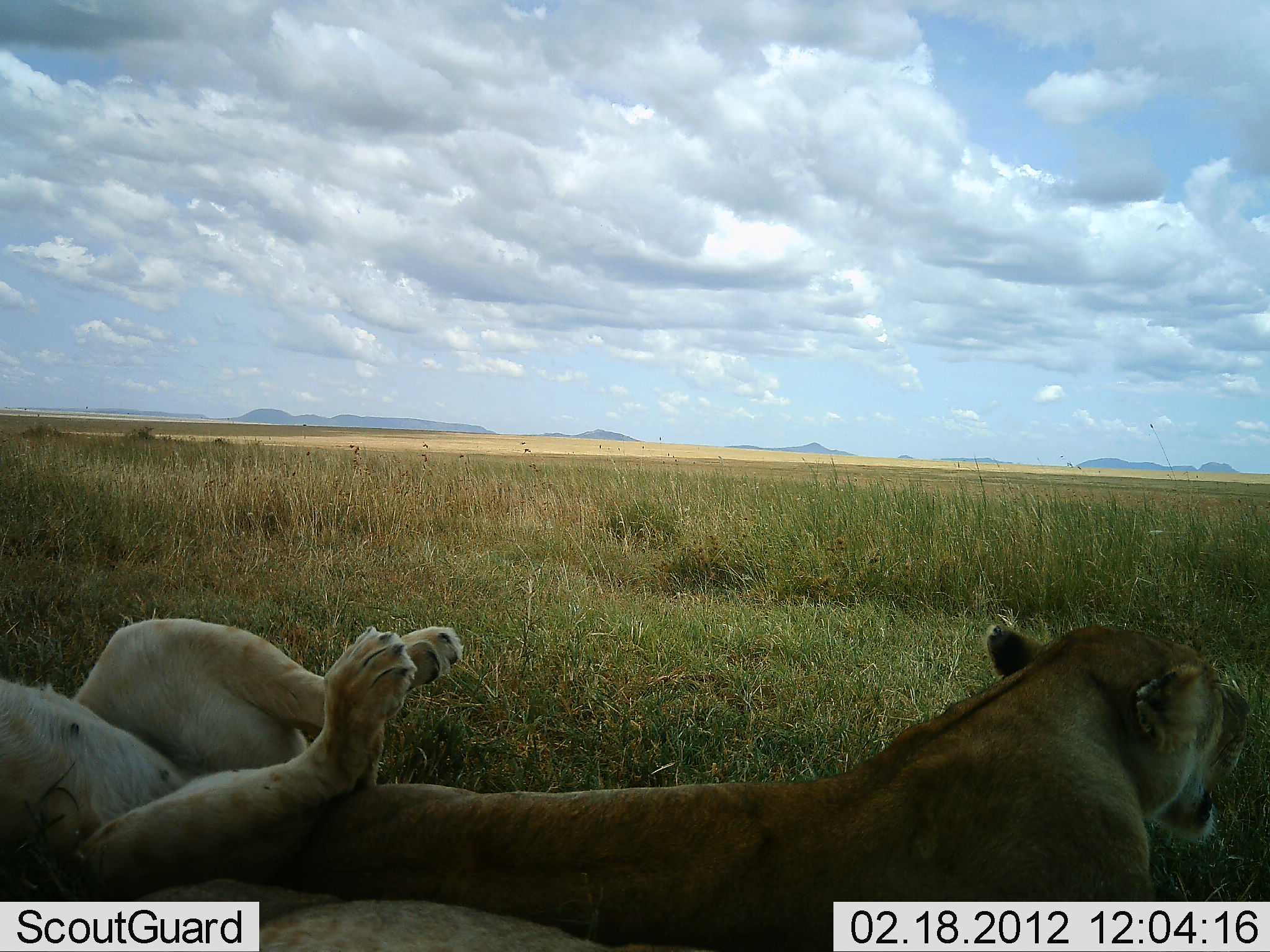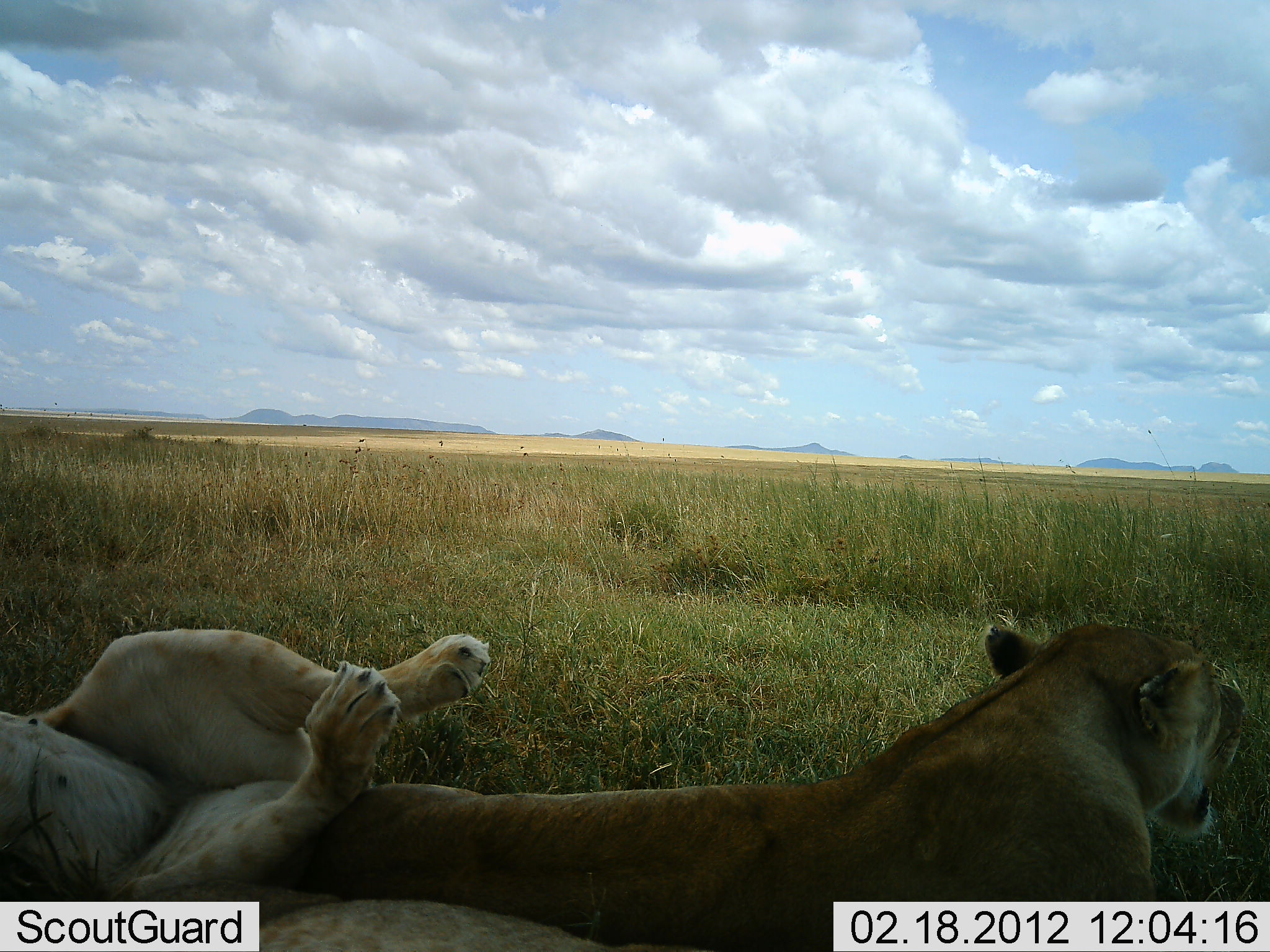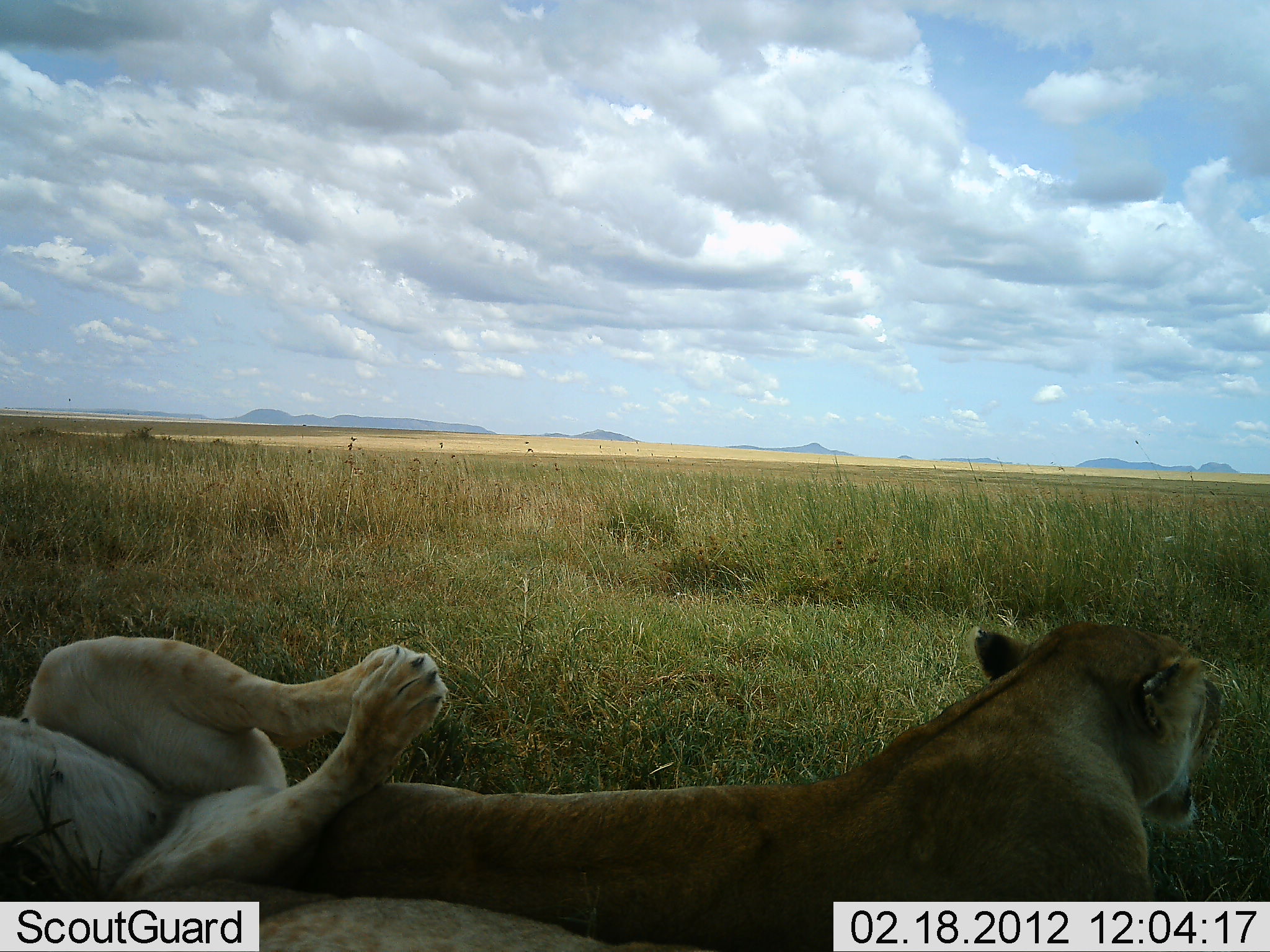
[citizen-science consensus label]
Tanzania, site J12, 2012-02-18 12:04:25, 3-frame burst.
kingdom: Animalia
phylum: Chordata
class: Mammalia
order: Carnivora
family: Felidae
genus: Panthera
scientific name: Panthera leo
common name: lion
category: lionfemale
Lionfemale (lion) (Panthera leo), count 2. Behavior (volunteer vote fractions): standing 4%, resting 96%, moving 0%, interacting 22%. Young present (vote fraction): 4%. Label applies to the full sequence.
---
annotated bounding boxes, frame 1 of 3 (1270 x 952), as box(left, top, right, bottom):
animal: box(274, 616, 1244, 950); box(0, 587, 461, 890); box(1, 857, 614, 952)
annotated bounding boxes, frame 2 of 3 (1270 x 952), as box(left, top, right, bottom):
animal: box(274, 616, 1248, 950); box(0, 587, 461, 890); box(1, 857, 614, 952)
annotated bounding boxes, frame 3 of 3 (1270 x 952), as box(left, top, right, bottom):
animal: box(274, 616, 1244, 950); box(0, 588, 460, 890); box(1, 857, 614, 952)